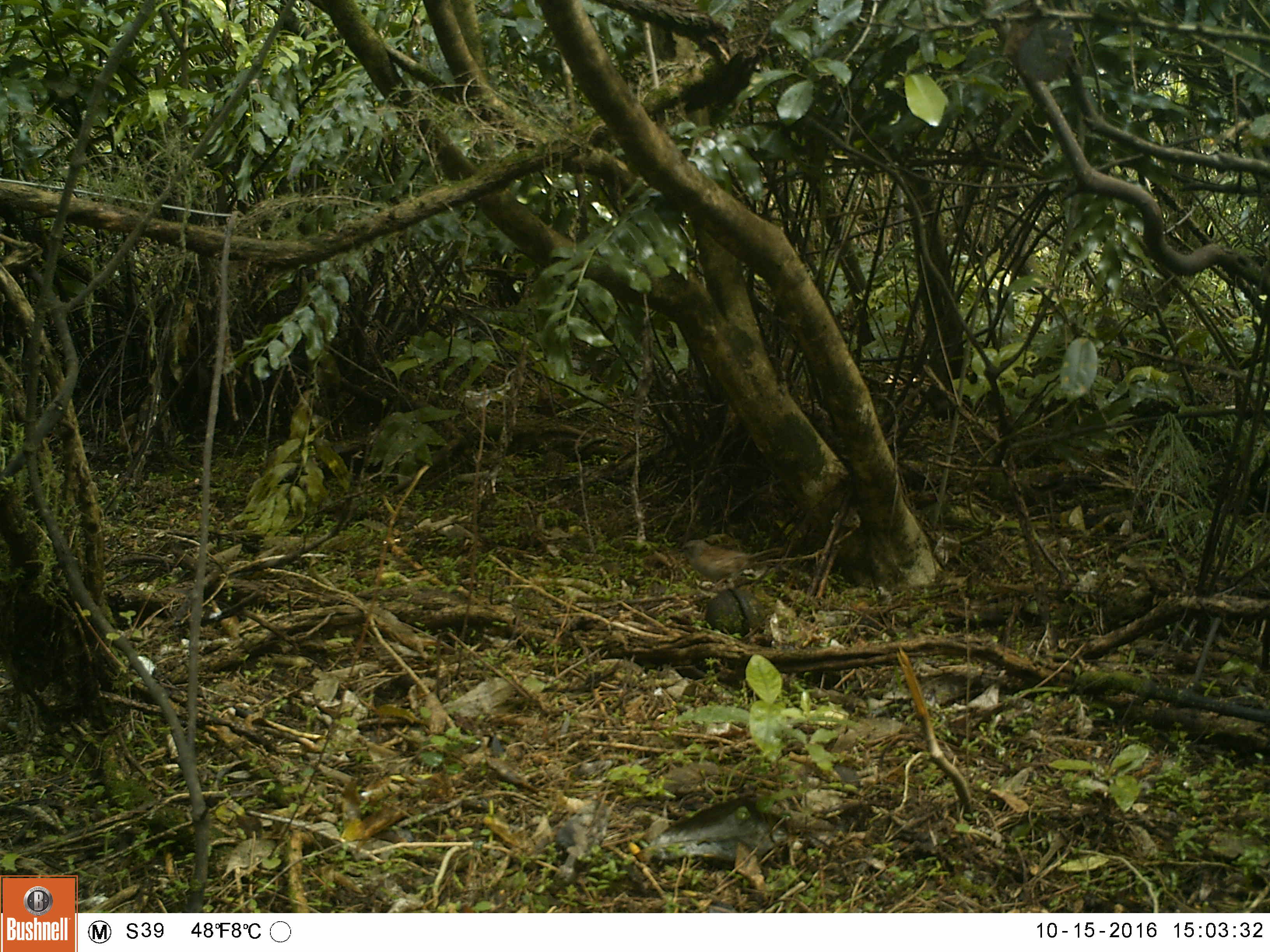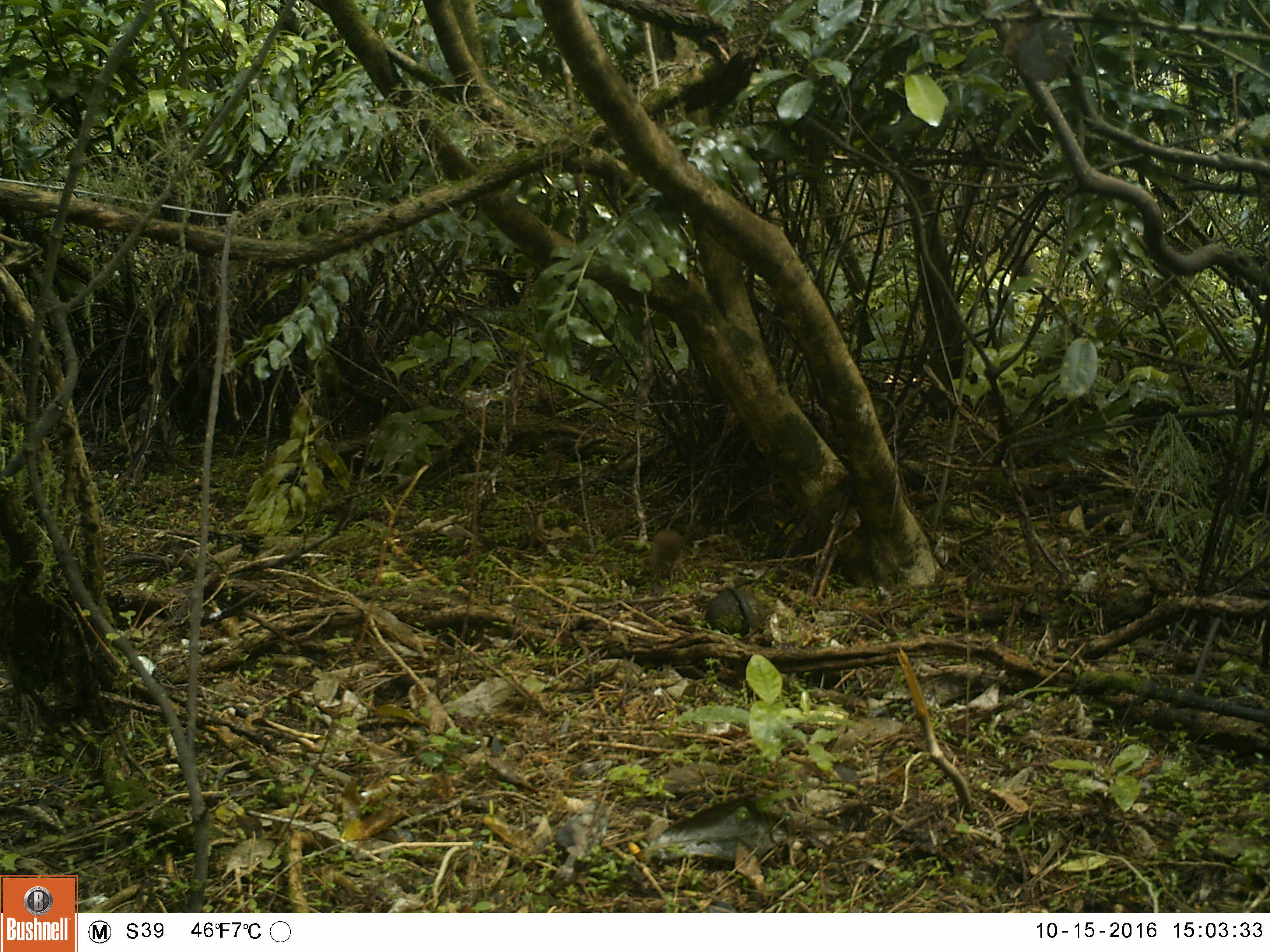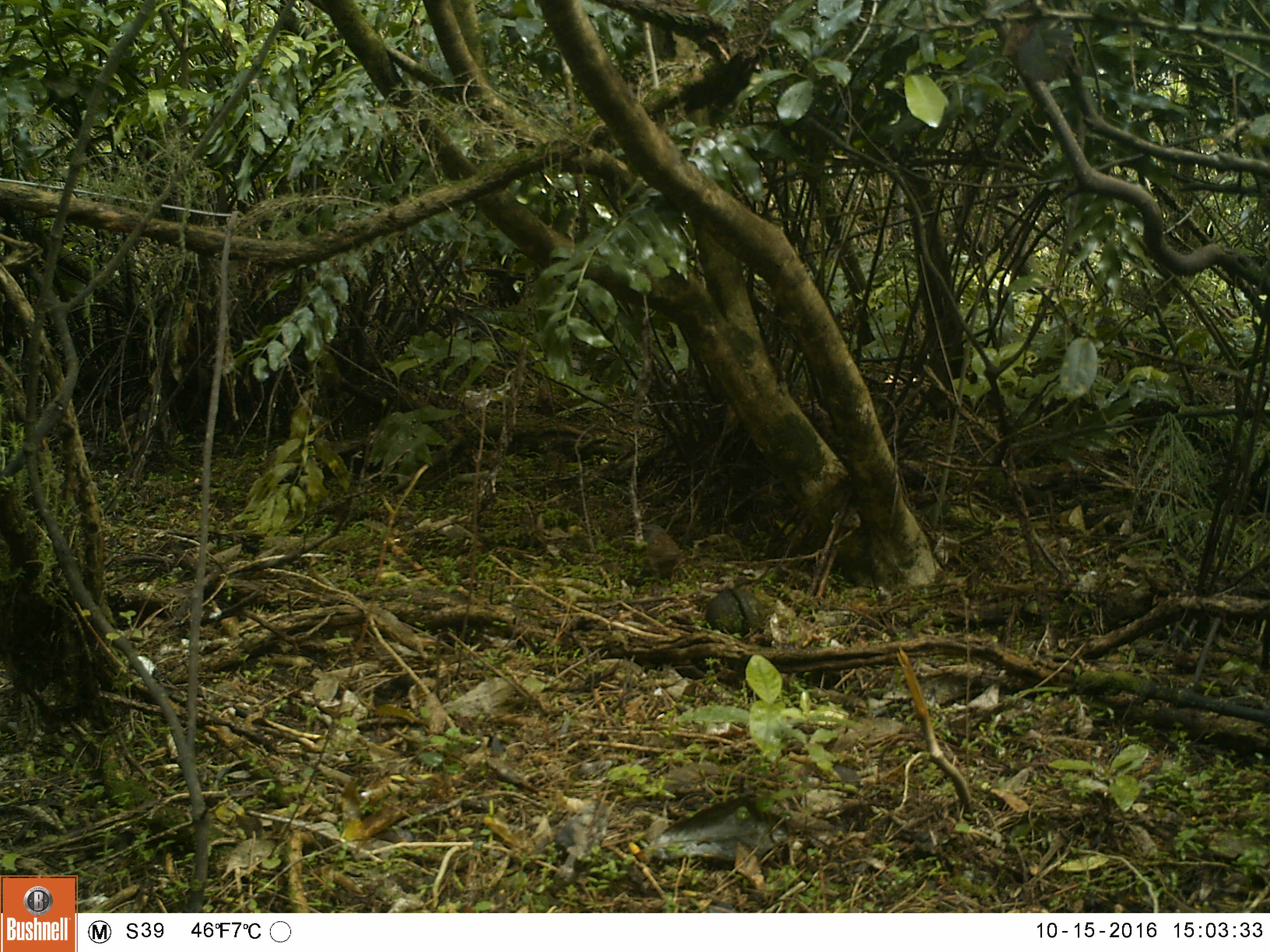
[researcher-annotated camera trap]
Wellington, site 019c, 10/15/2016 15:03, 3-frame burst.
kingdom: Animalia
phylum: Chordata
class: Aves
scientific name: Aves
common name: bird